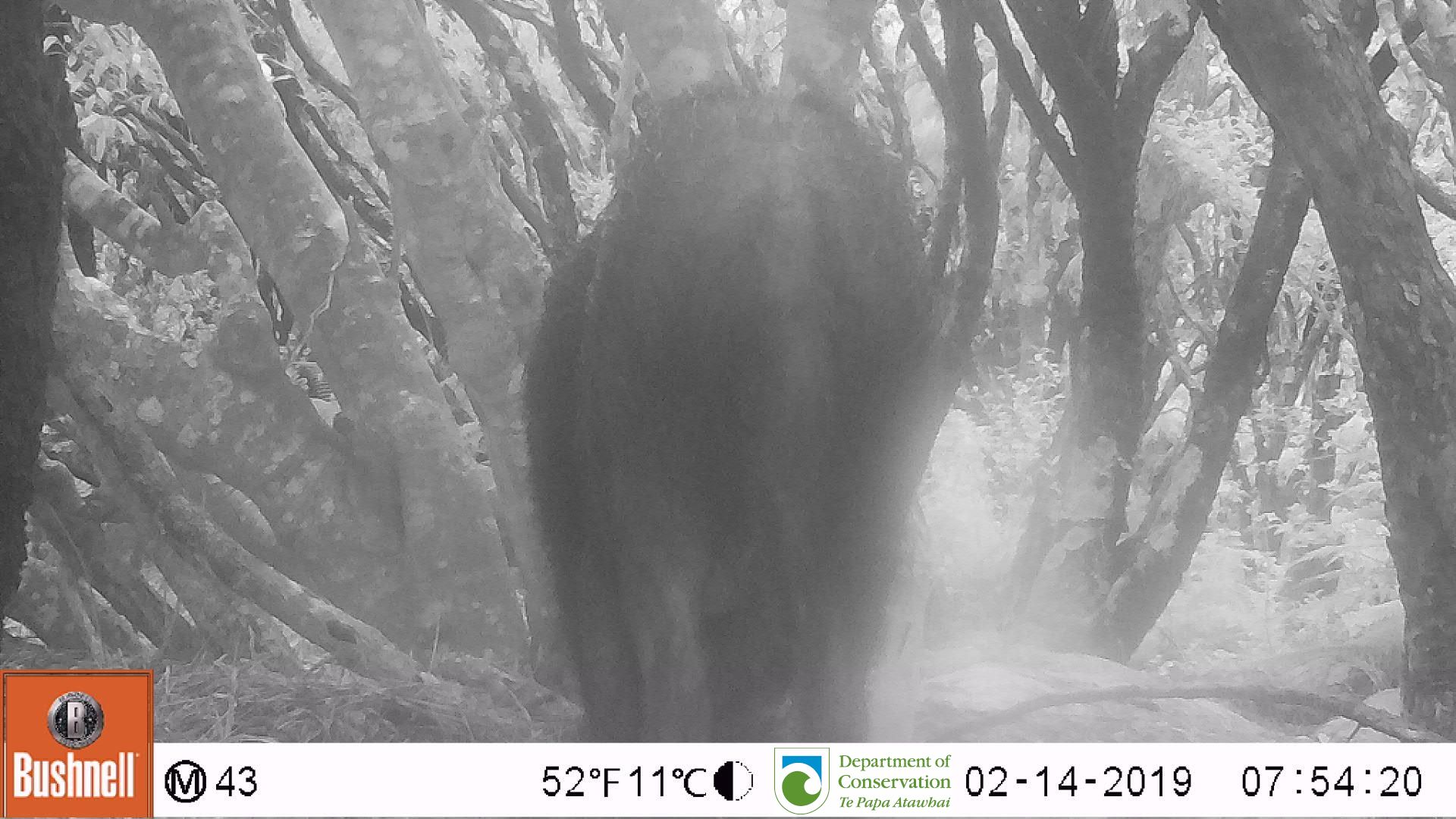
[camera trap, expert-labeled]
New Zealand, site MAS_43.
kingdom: Animalia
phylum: Chordata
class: Mammalia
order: Artiodactyla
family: Suidae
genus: Sus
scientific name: Sus scrofa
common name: pig